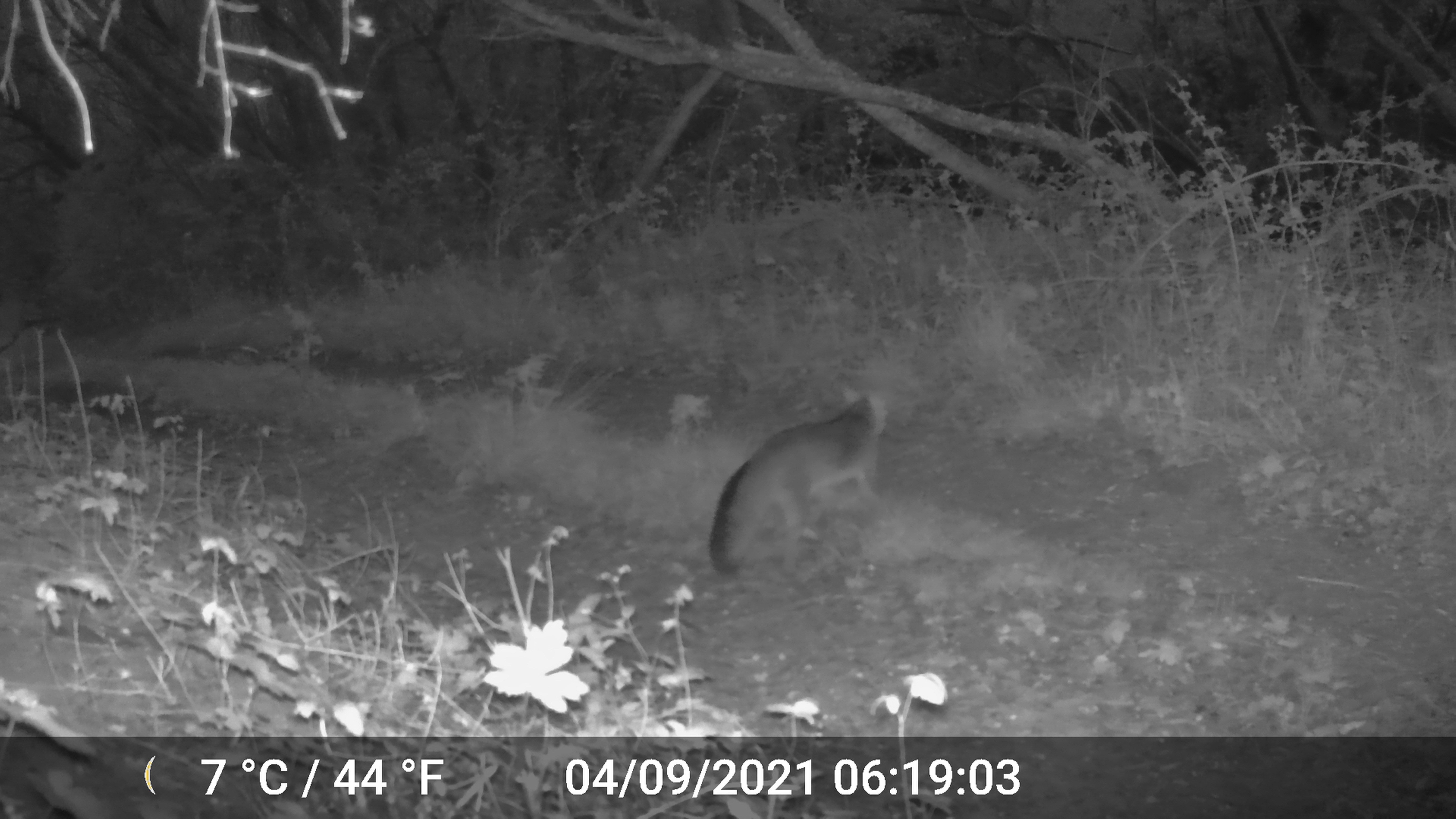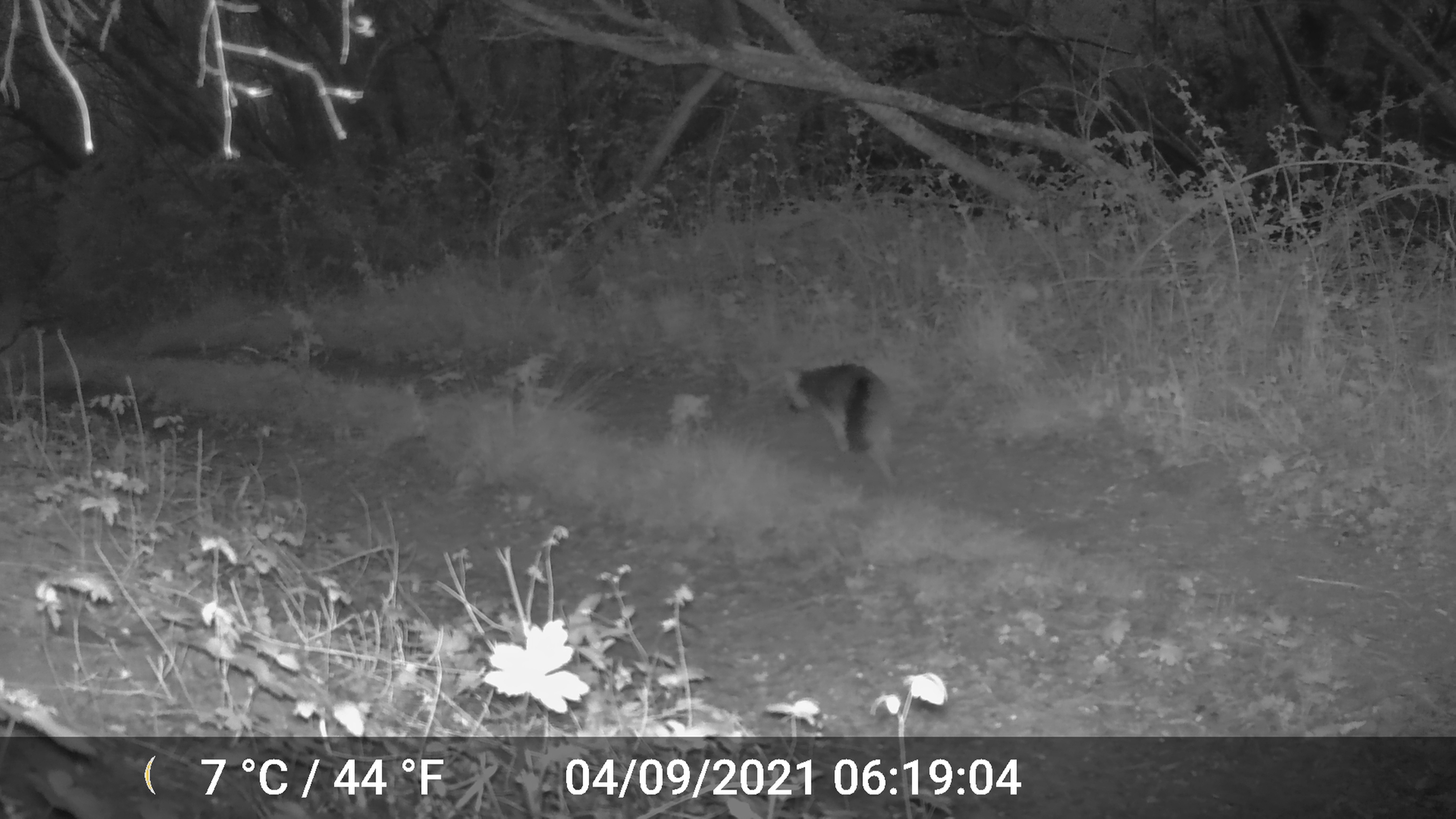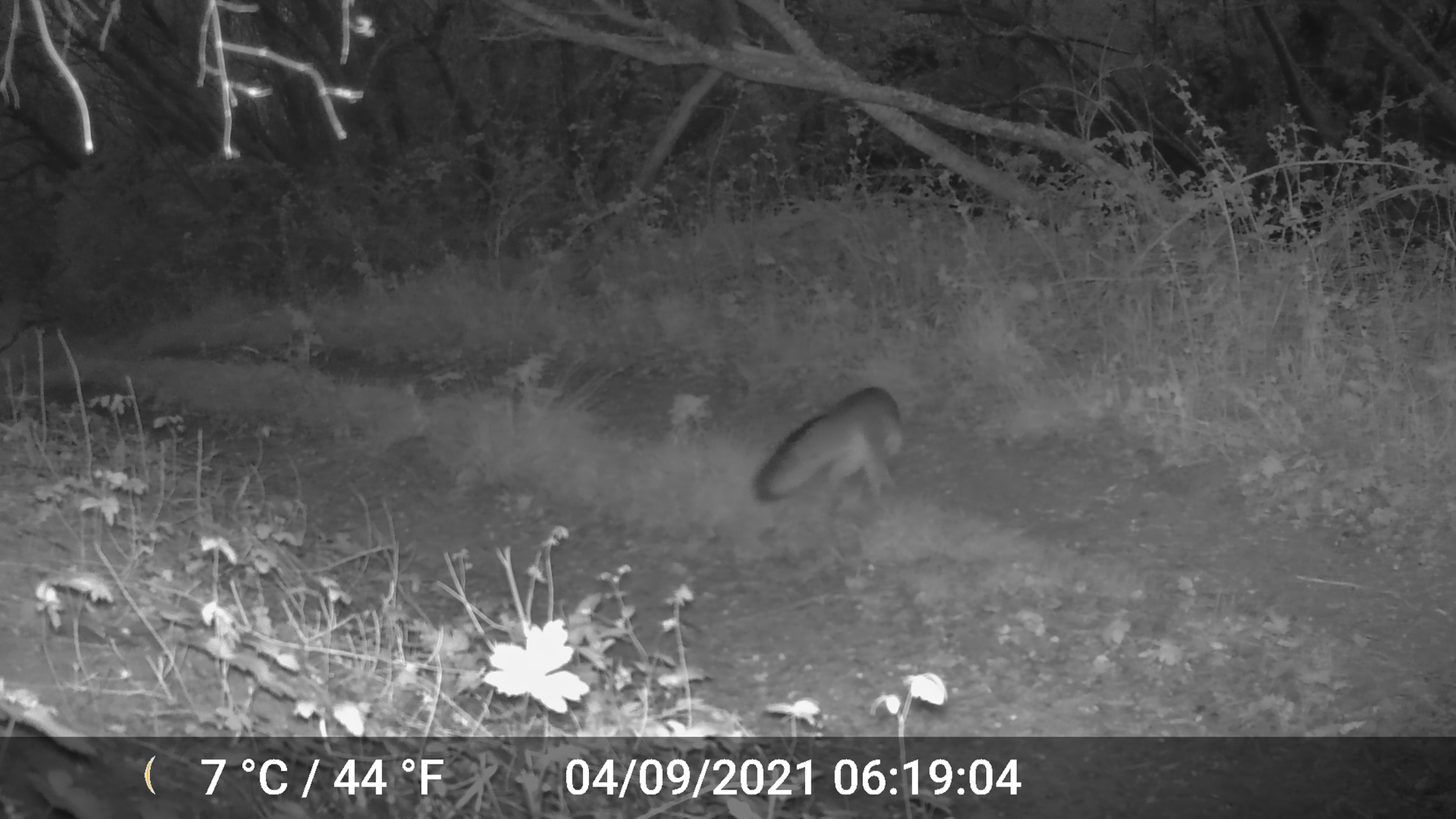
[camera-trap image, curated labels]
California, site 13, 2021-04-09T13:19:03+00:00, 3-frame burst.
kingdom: Animalia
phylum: Chordata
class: Mammalia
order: Carnivora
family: Canidae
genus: Urocyon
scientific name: Urocyon cinereoargenteus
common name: gray fox